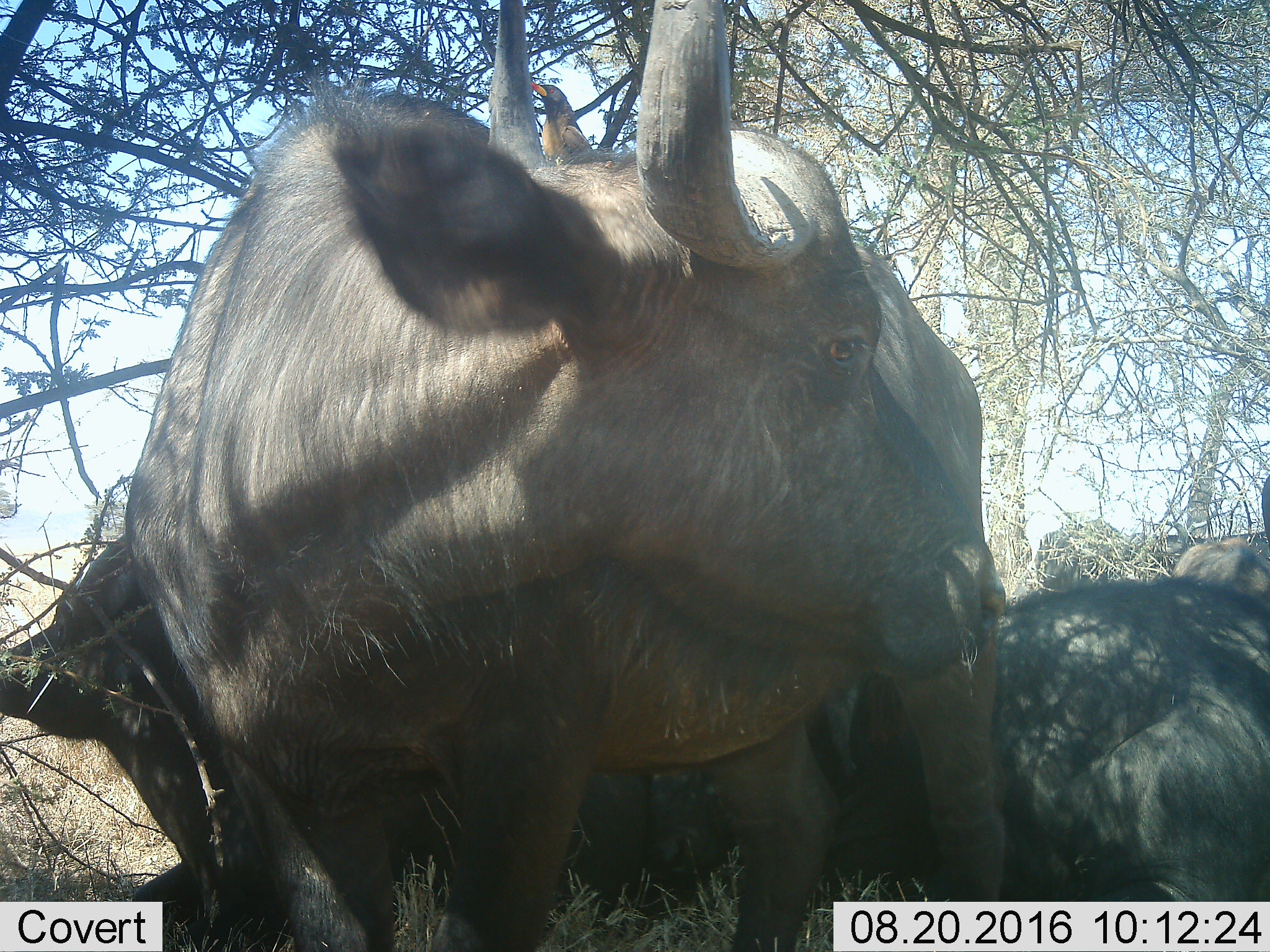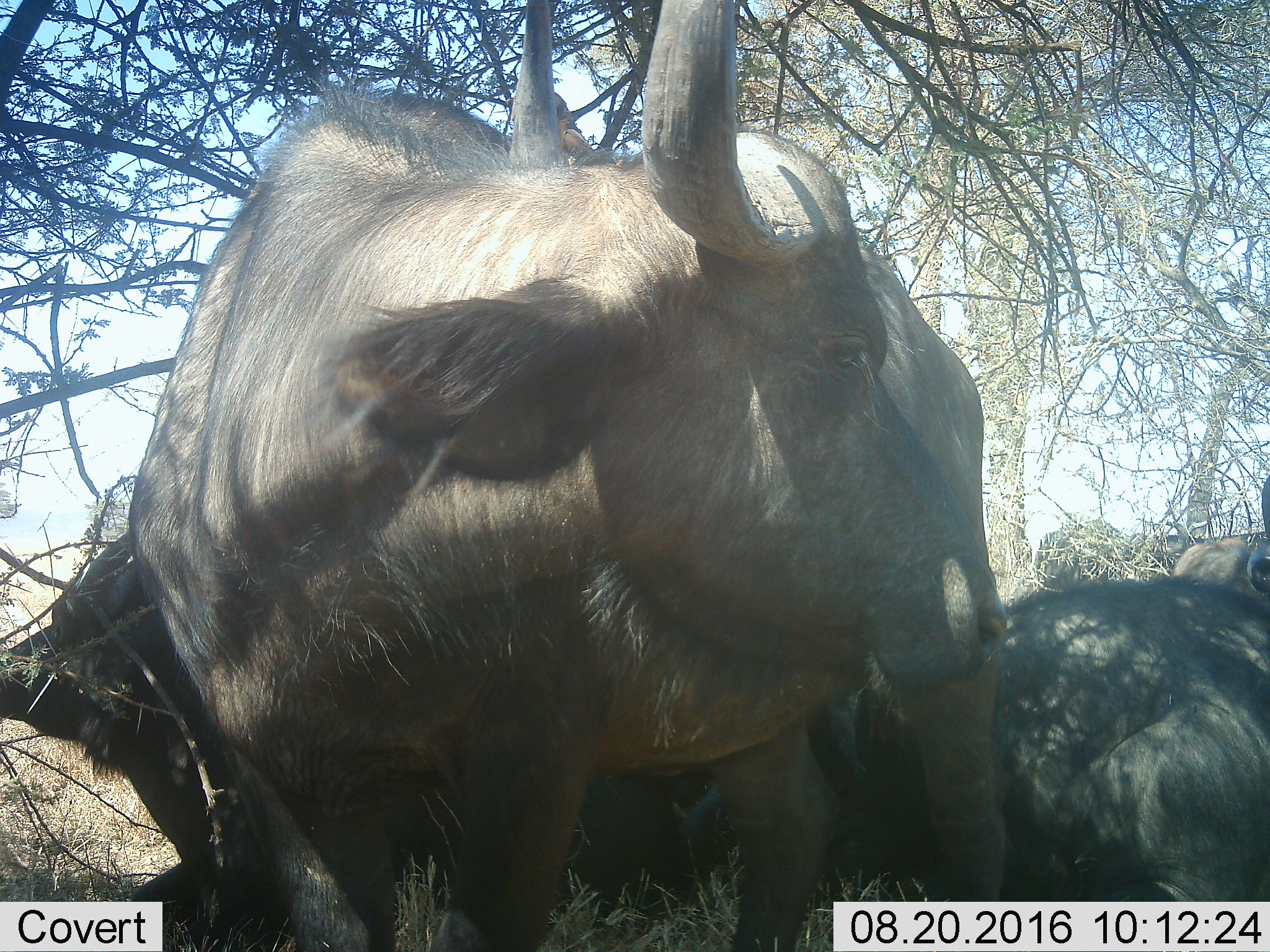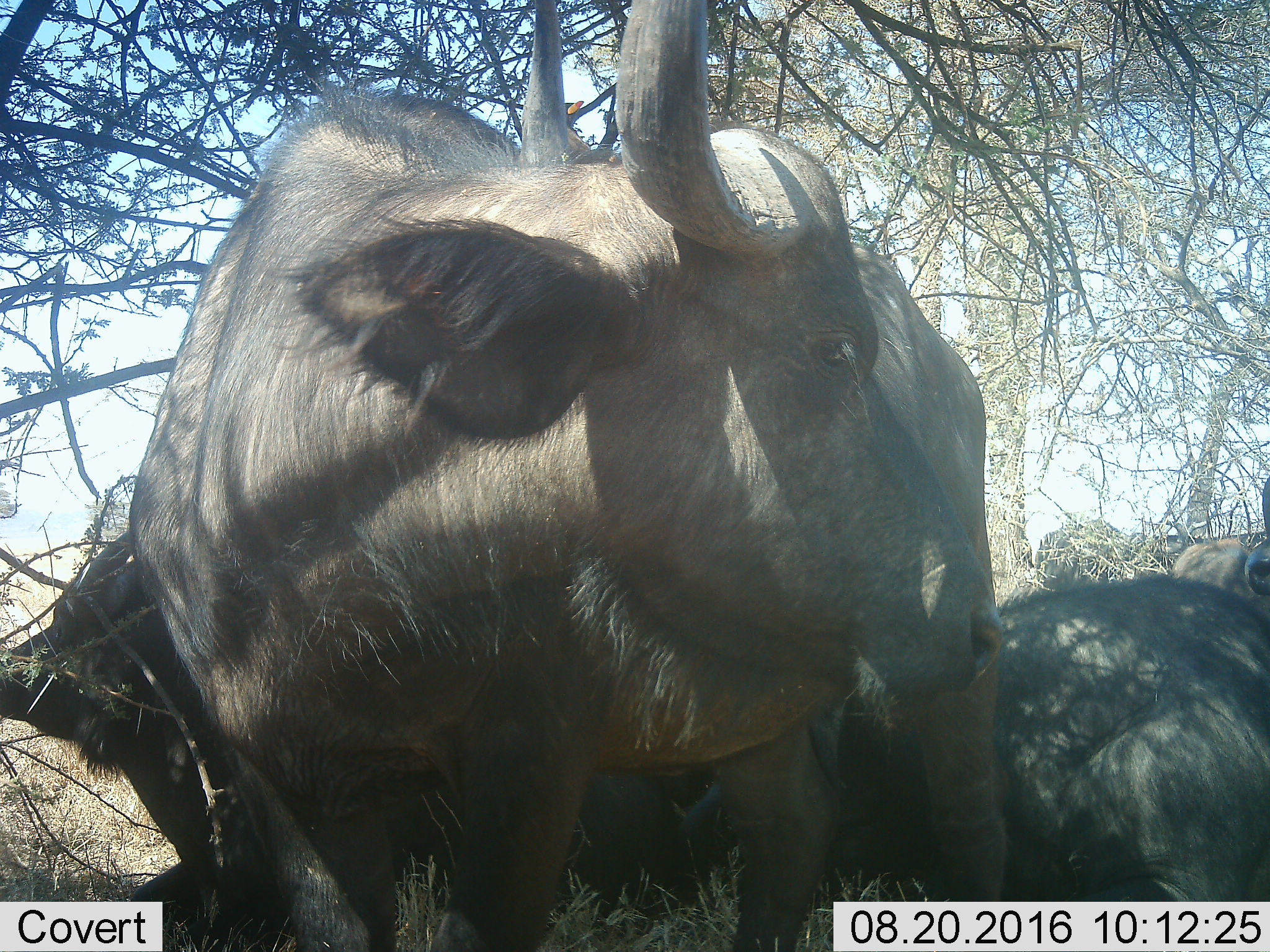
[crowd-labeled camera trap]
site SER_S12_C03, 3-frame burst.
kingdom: Animalia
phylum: Chordata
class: Mammalia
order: Artiodactyla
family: Bovidae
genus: Syncerus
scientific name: Syncerus caffer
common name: african buffalo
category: buffalo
Buffalo (african buffalo) (Syncerus caffer), count 4. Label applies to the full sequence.